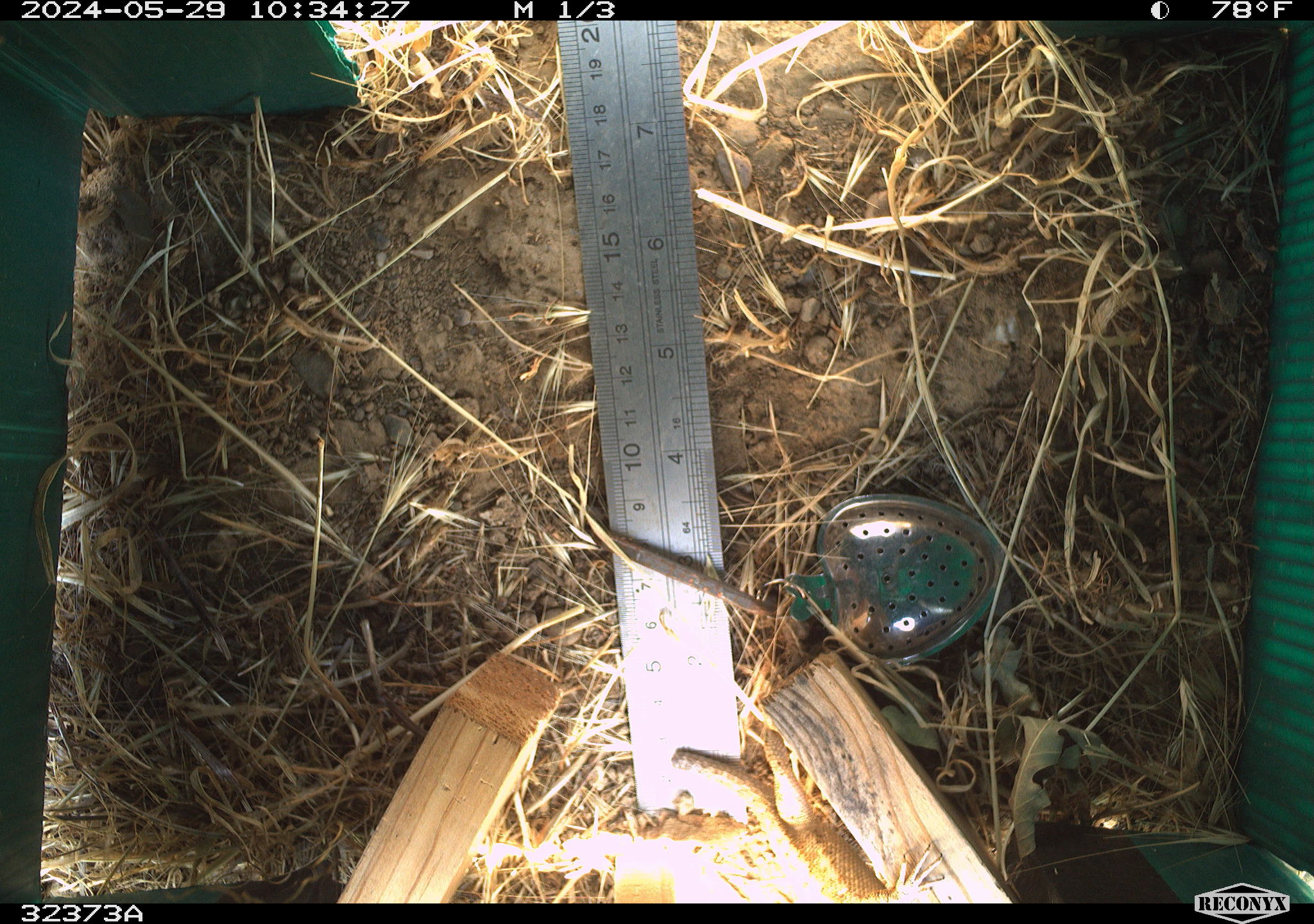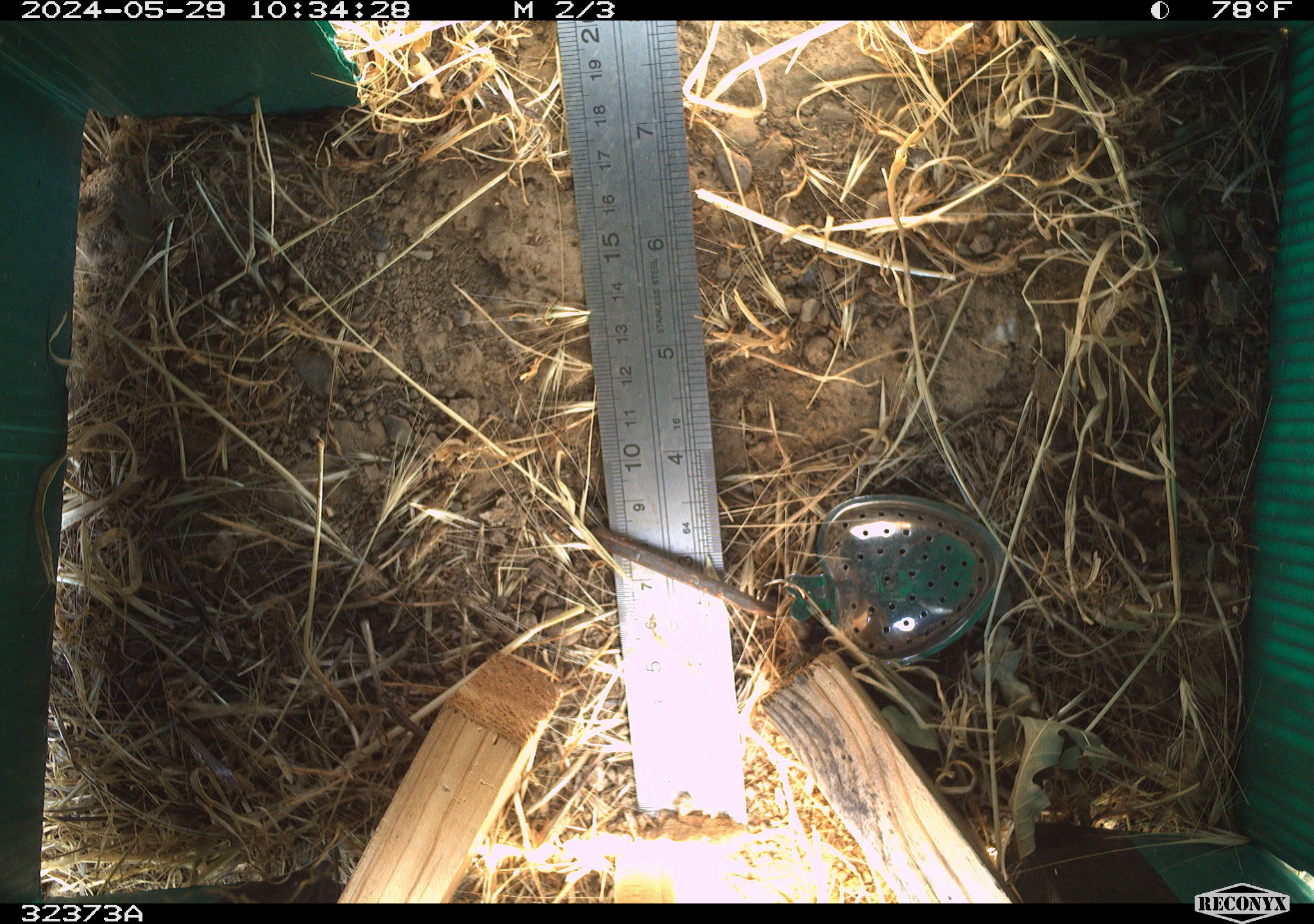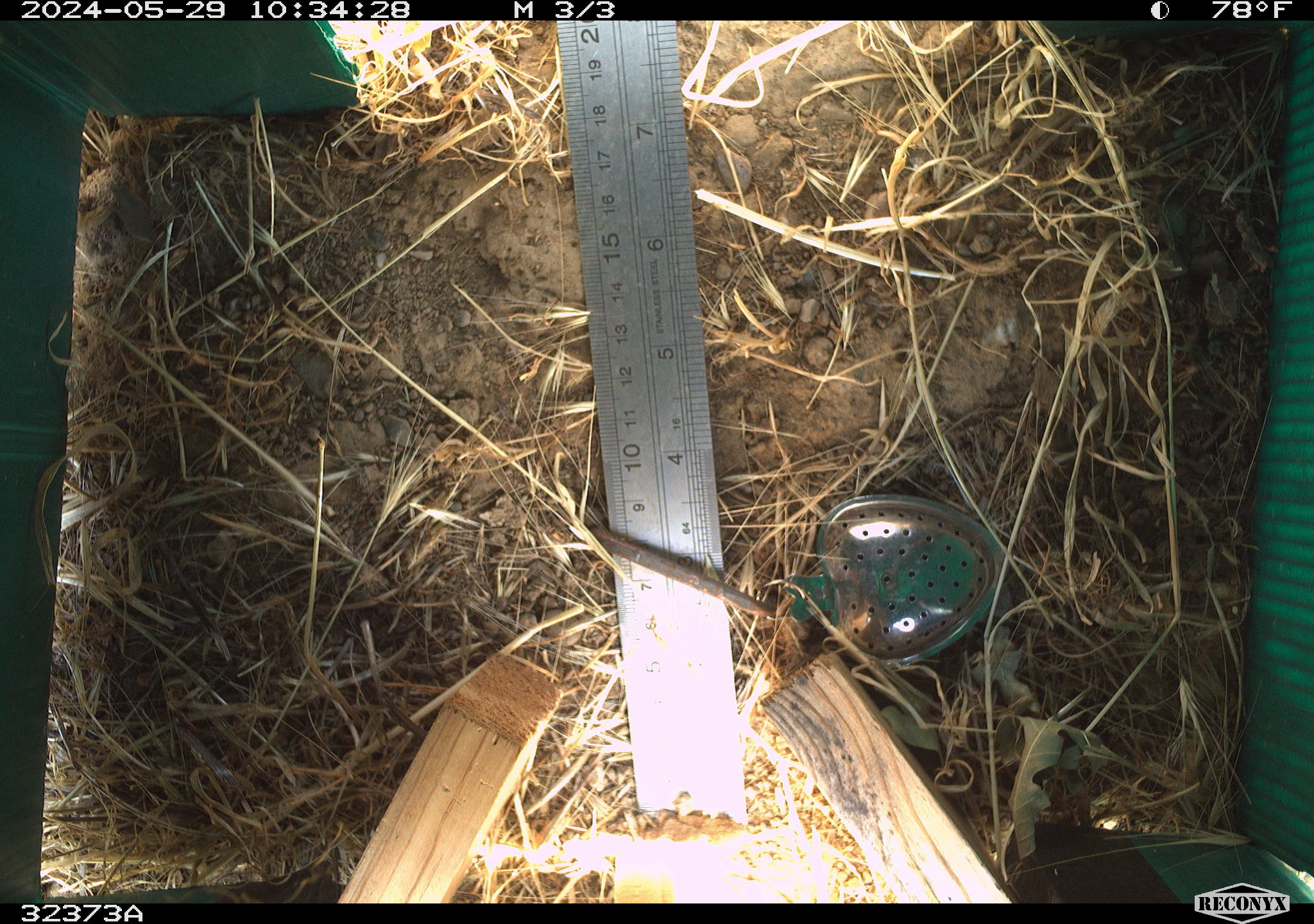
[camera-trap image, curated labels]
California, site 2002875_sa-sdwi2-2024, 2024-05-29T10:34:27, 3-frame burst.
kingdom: Animalia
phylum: Chordata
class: Reptilia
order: Squamata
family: Phrynosomatidae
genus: Sceloporus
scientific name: Sceloporus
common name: spiny lizards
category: sceloporus species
Sceloporus species (spiny lizards) (Sceloporus).